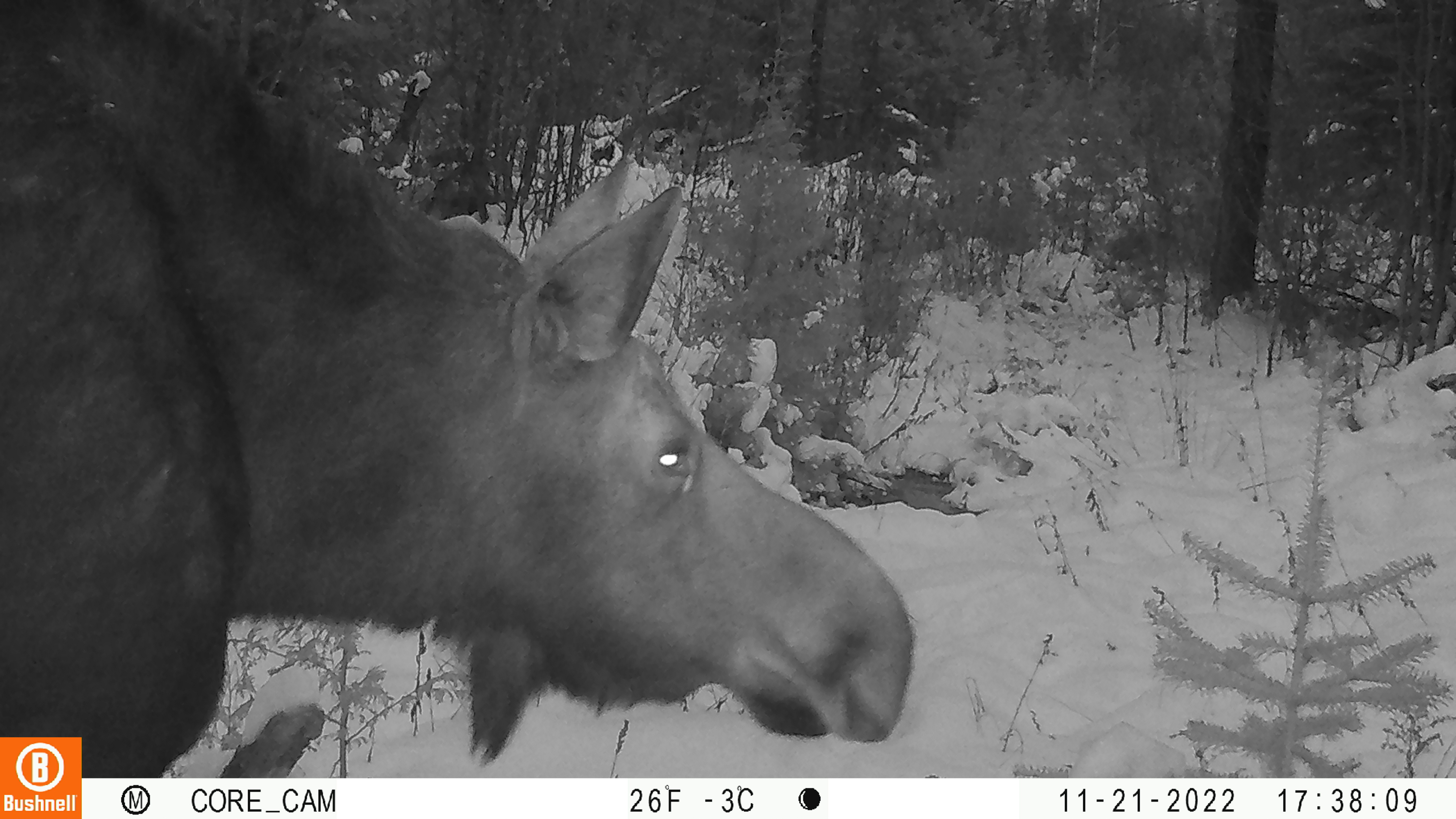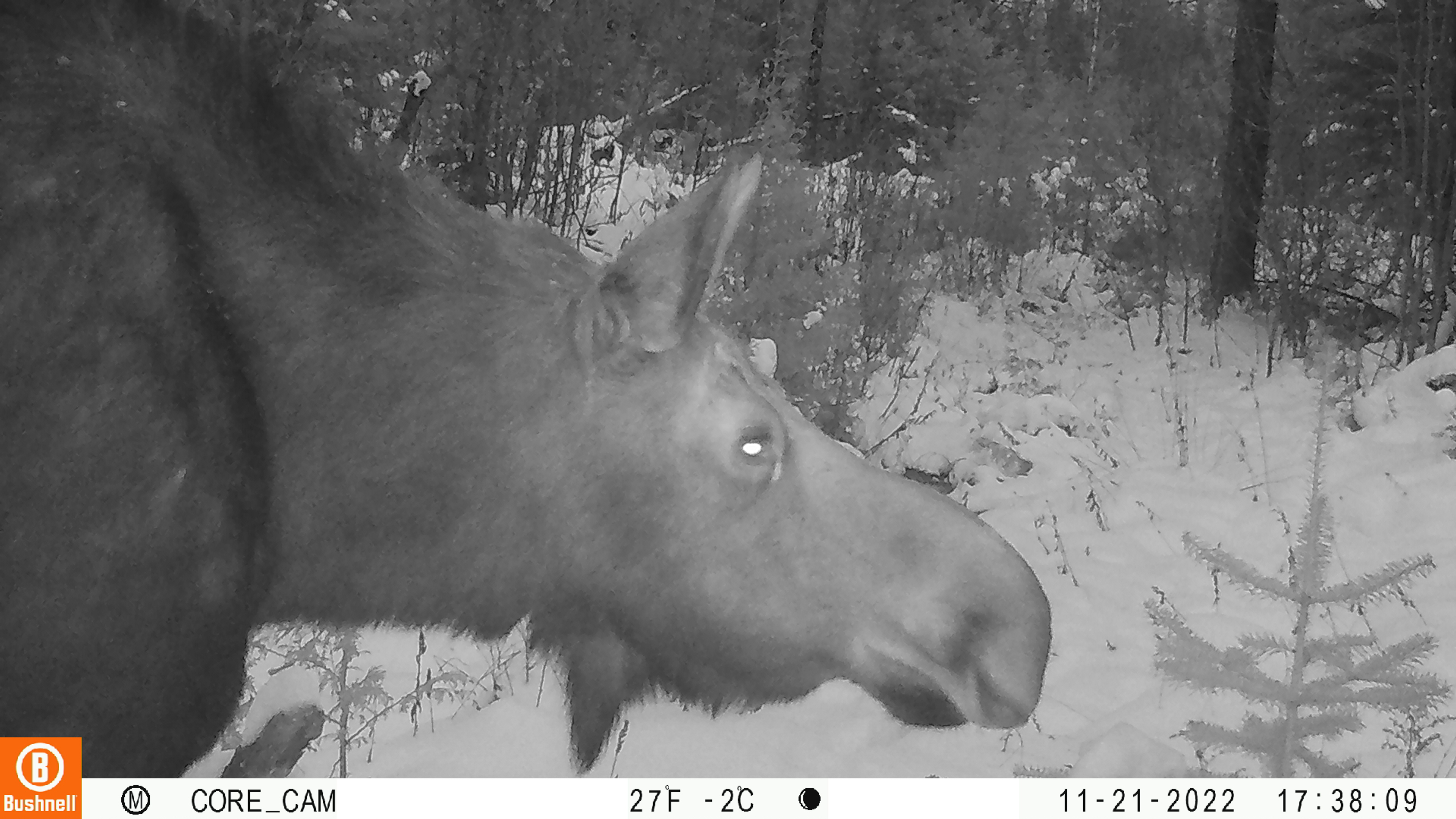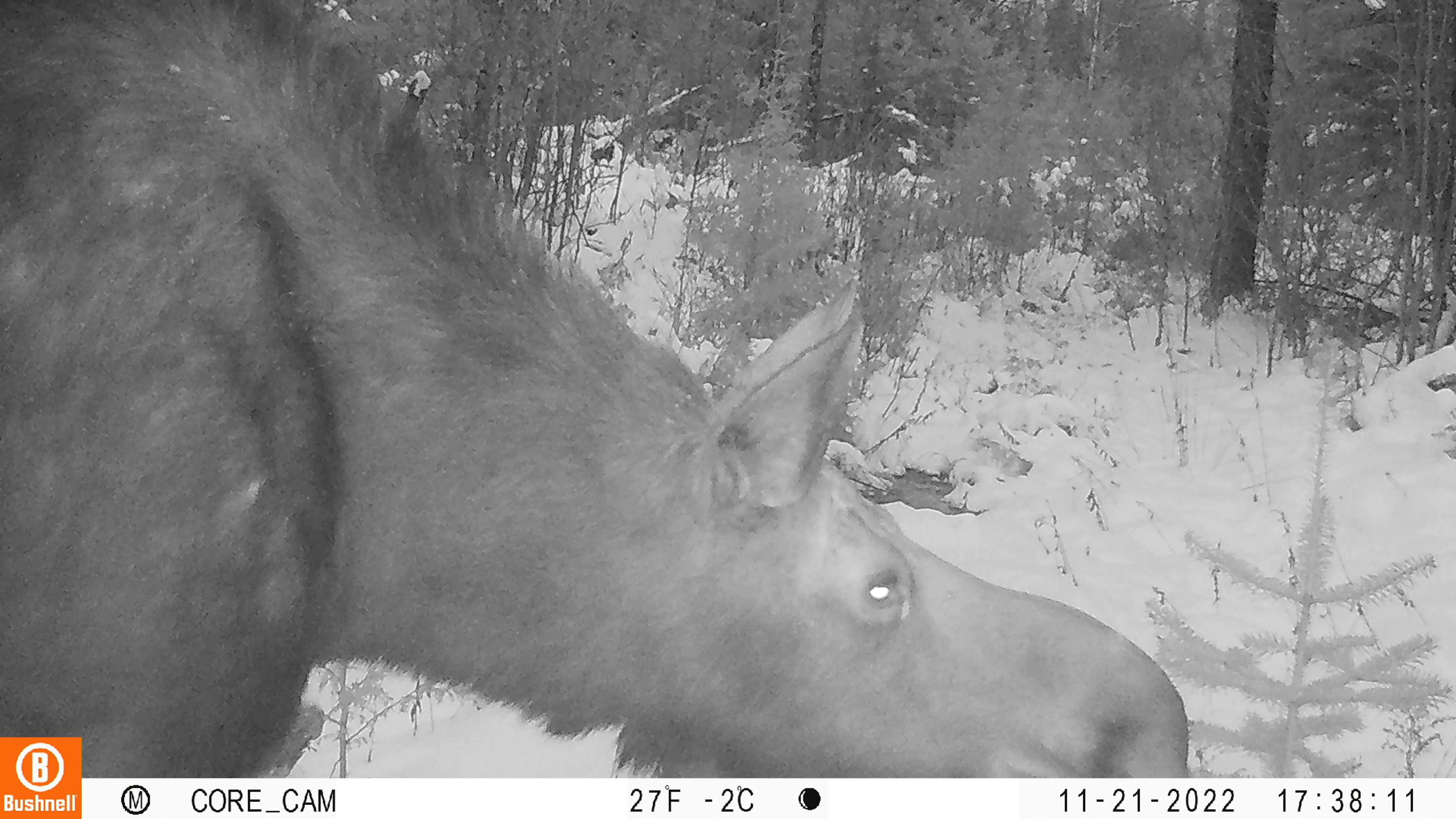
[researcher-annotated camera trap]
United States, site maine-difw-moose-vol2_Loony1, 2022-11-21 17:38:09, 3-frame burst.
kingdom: Animalia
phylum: Chordata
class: Mammalia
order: Artiodactyla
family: Cervidae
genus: Alces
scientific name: Alces alces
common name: moose